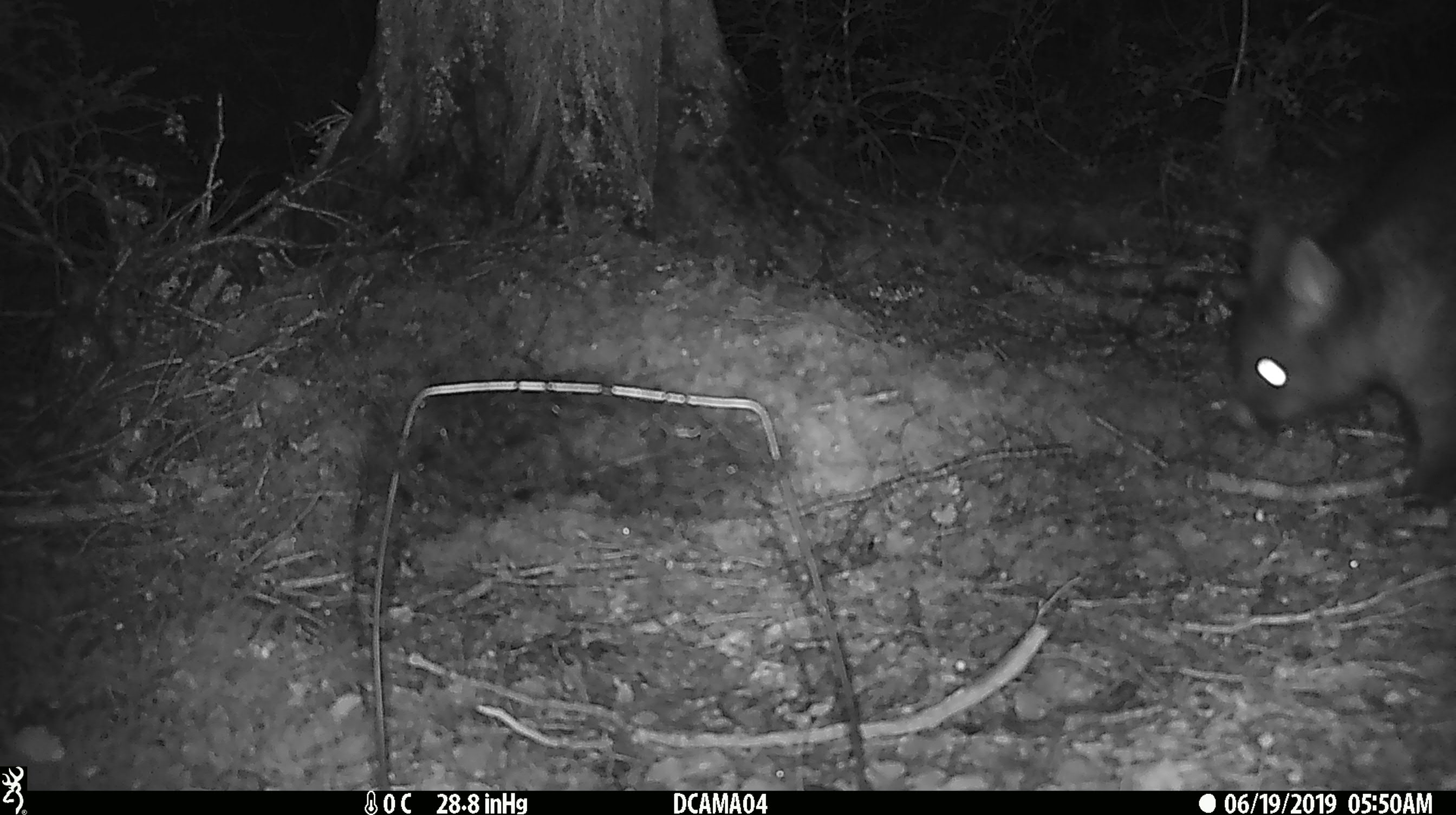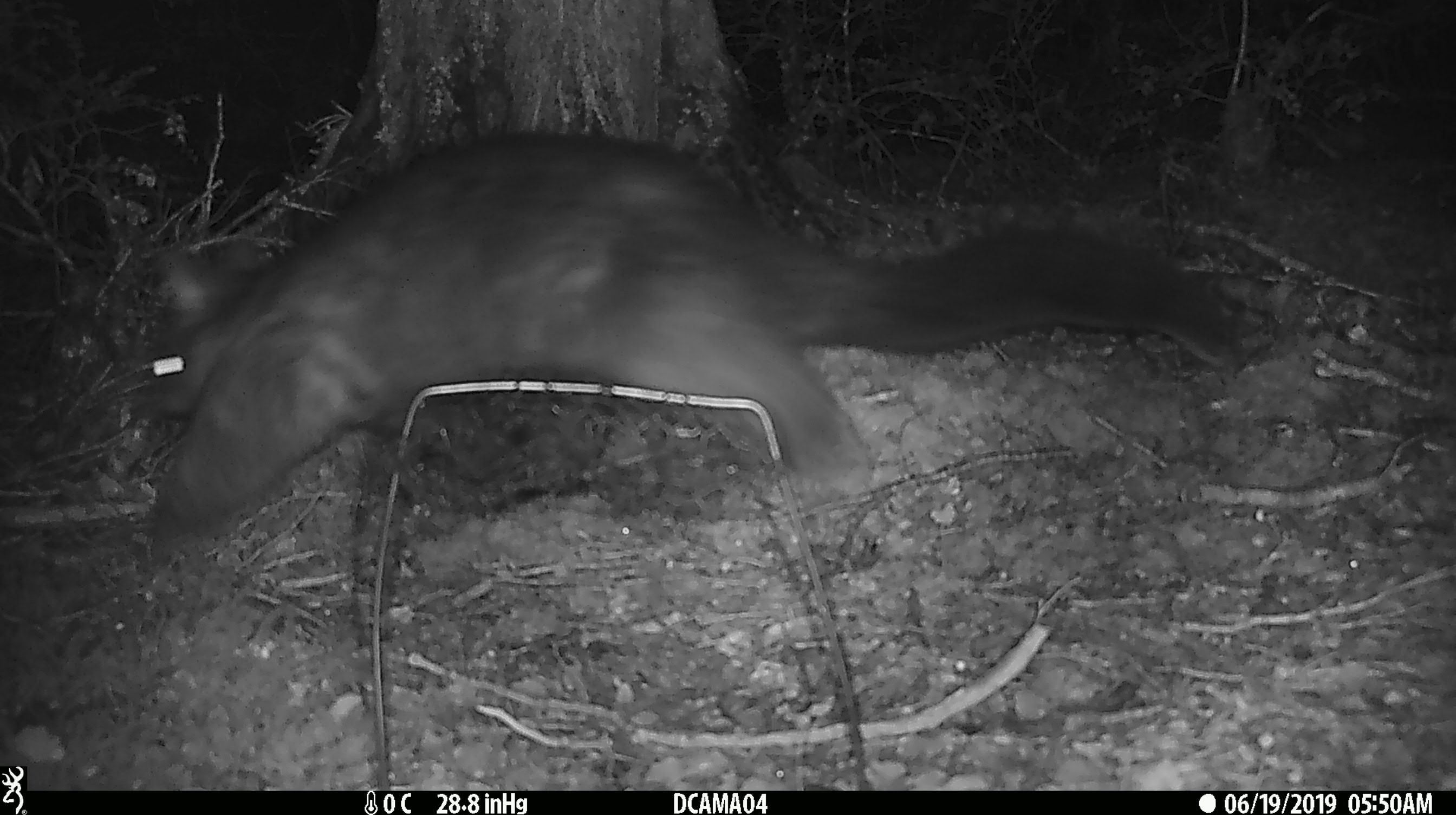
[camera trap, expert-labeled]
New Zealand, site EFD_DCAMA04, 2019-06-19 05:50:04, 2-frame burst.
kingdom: Animalia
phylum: Chordata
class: Mammalia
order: Diprotodontia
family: Phalangeridae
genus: Trichosurus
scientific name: Trichosurus vulpecula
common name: common brushtail possum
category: possum